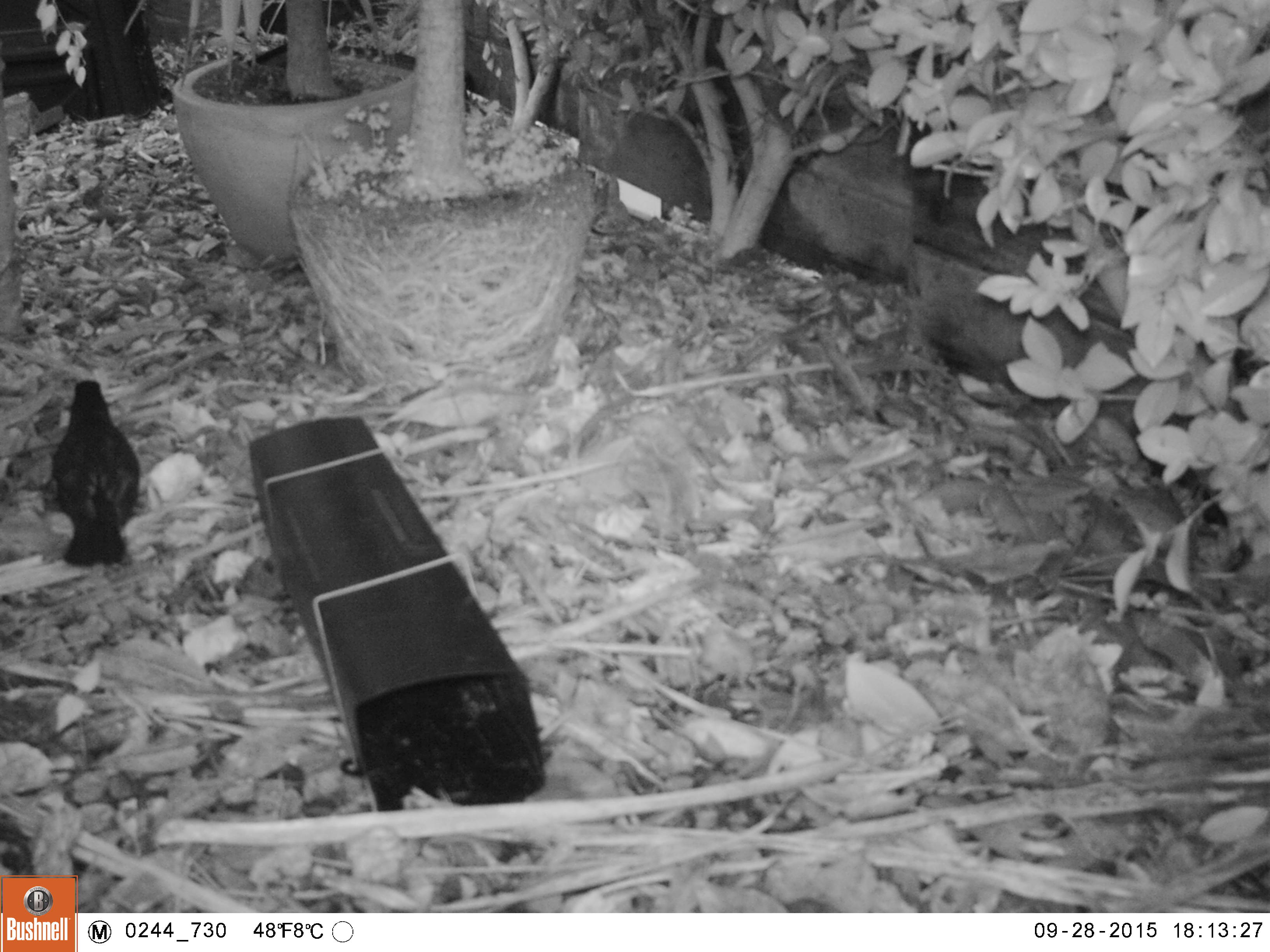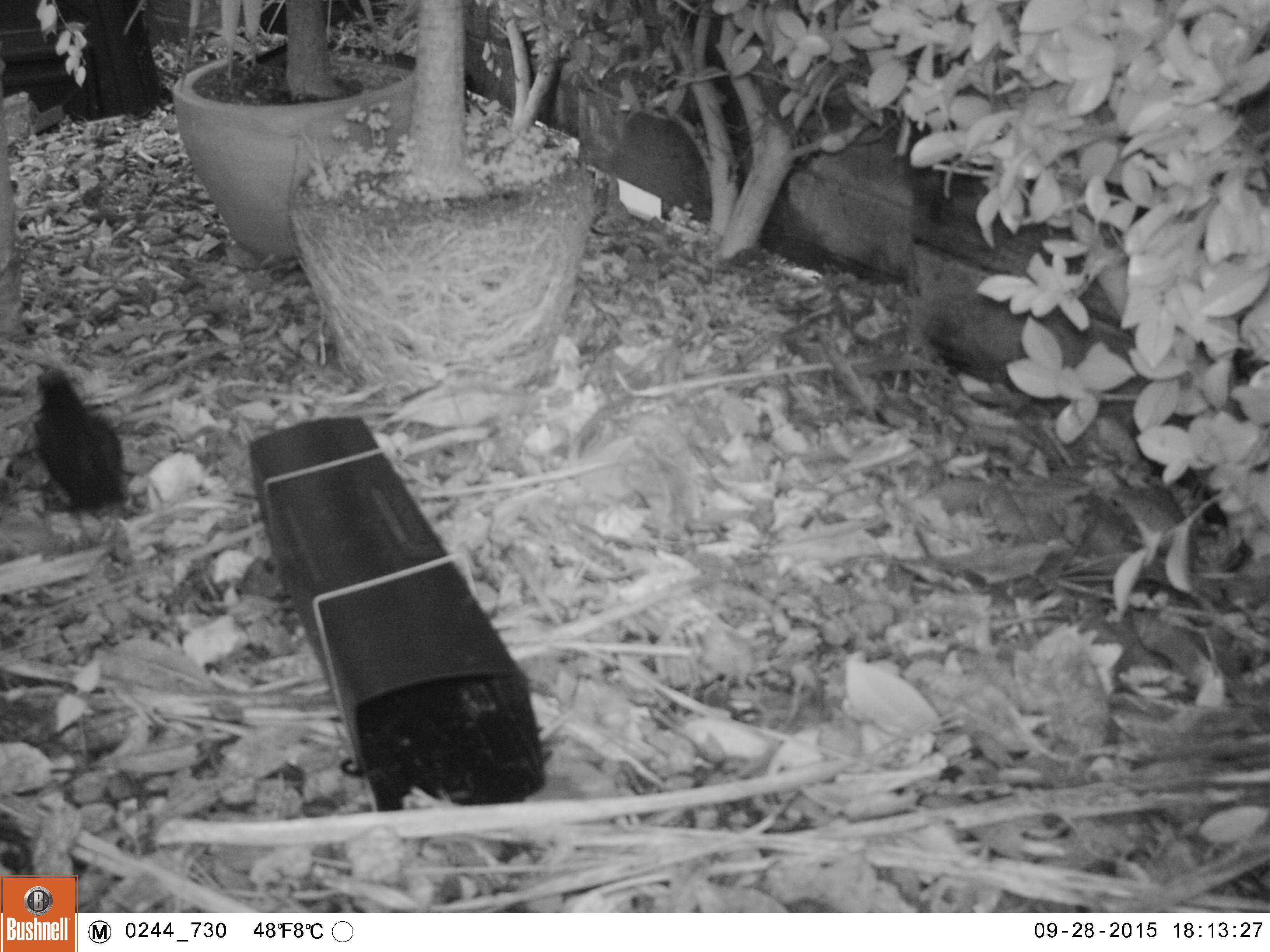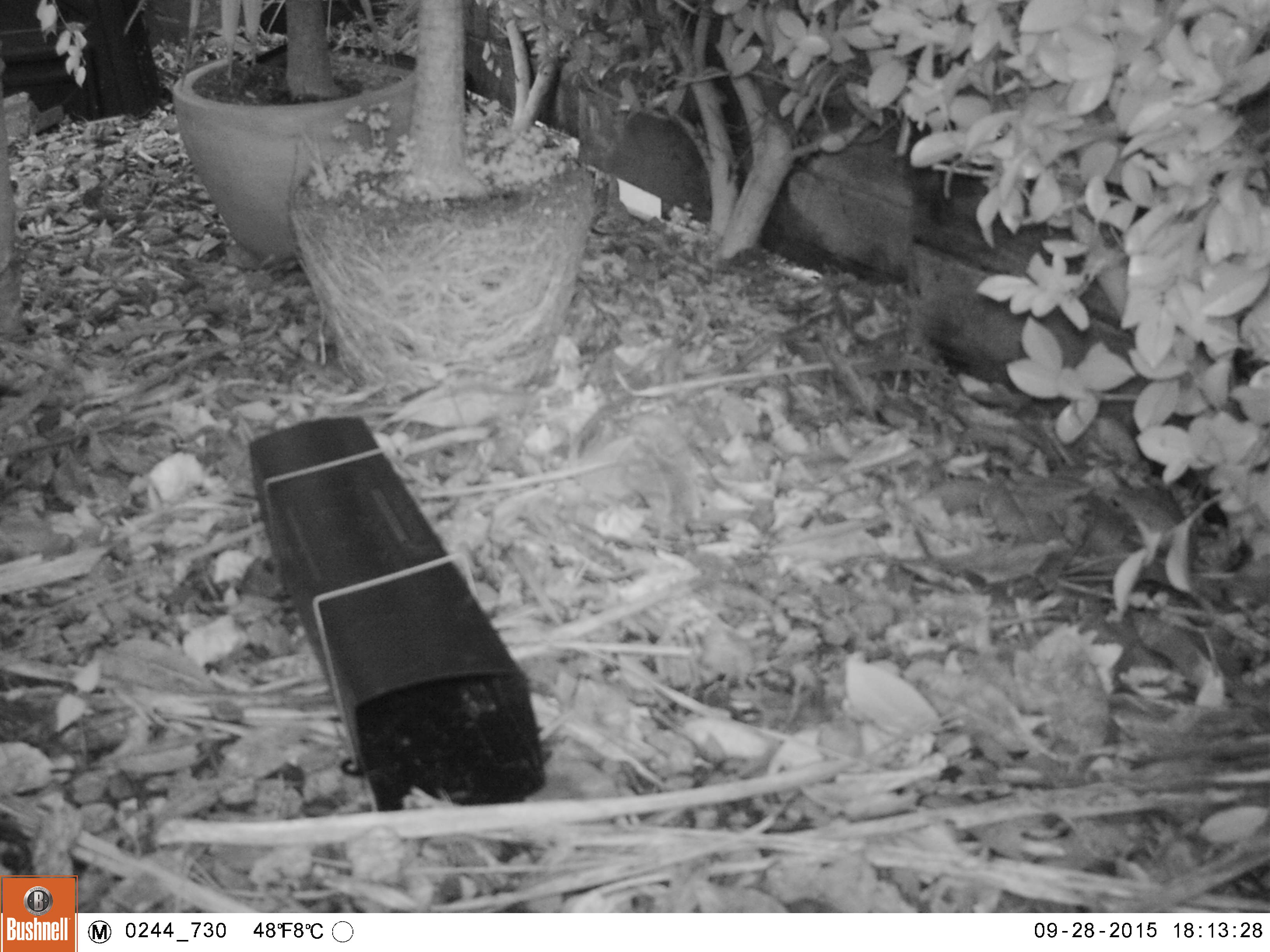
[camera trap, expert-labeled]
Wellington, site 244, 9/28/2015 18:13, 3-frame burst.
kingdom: Animalia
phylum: Chordata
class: Aves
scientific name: Aves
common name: bird